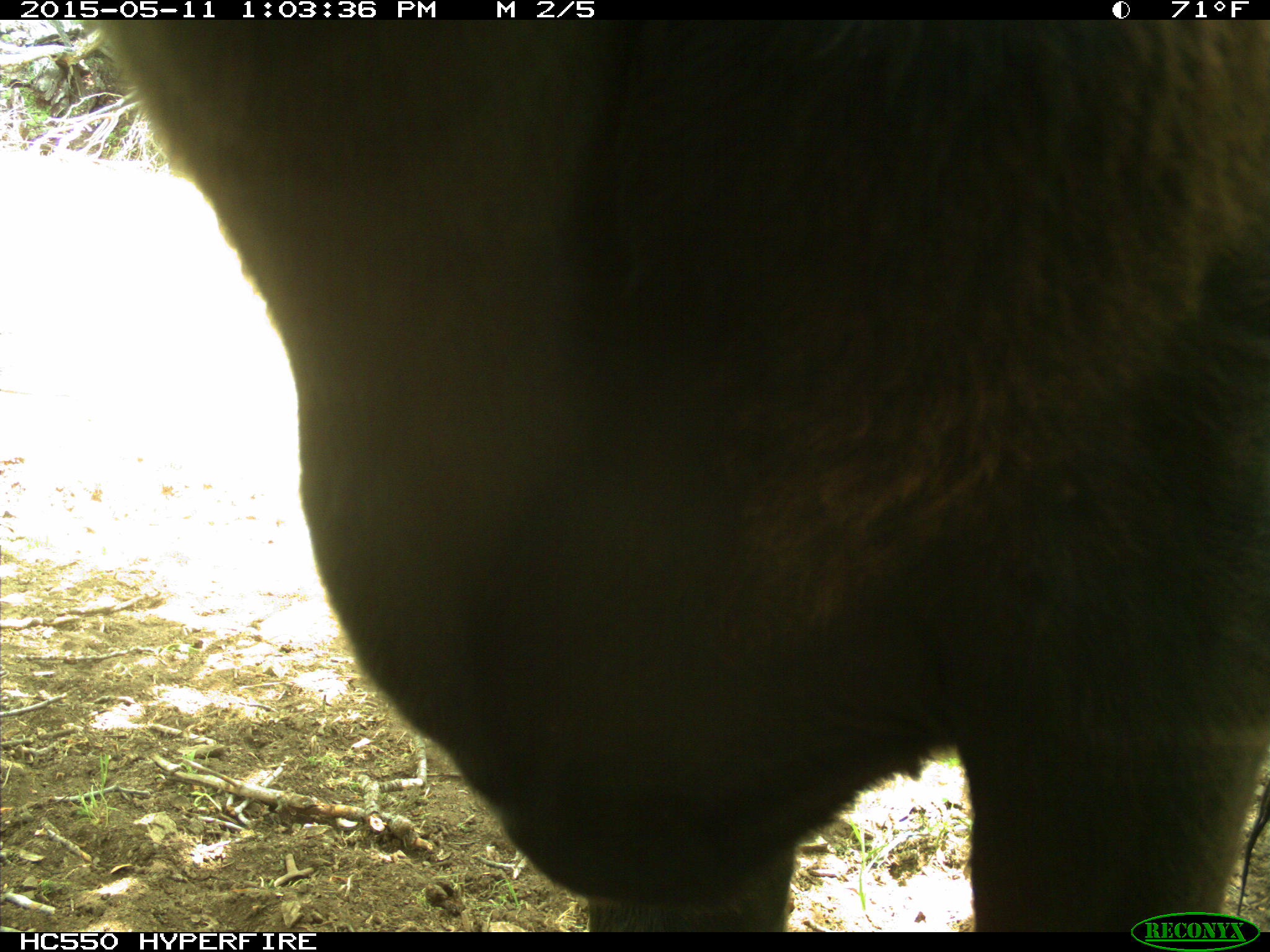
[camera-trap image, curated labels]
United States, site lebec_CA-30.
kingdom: Animalia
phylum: Chordata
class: Mammalia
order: Artiodactyla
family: Bovidae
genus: Bos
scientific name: Bos taurus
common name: domestic cow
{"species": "Bos taurus (domestic cow)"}